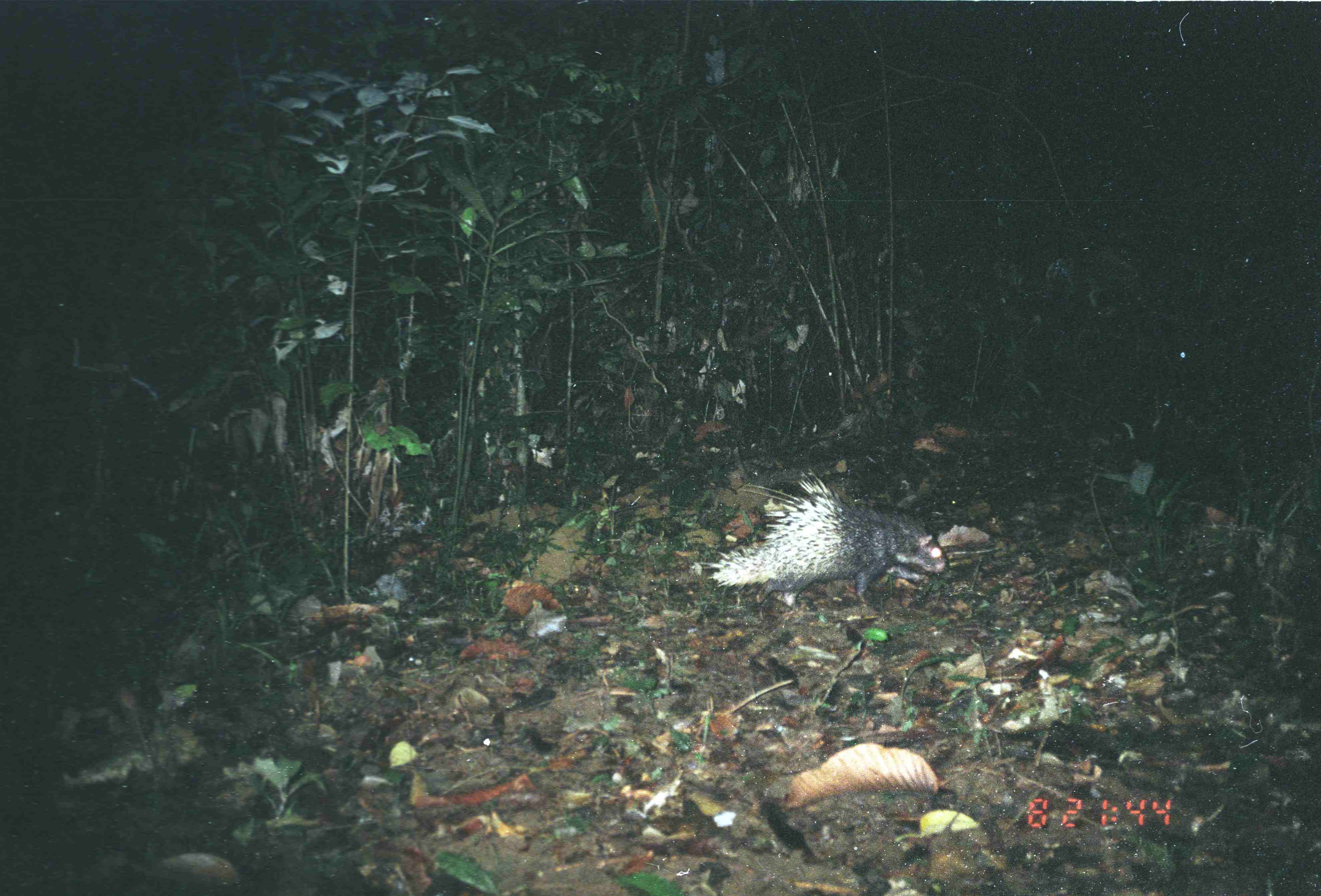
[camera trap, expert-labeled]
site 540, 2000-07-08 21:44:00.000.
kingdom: Animalia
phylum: Chordata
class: Mammalia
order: Rodentia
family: Hystricidae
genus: Hystrix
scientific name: Hystrix brachyura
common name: east asian porcupine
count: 1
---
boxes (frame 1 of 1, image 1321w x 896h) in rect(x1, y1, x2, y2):
hystrix brachyura: rect(689, 468, 949, 609)